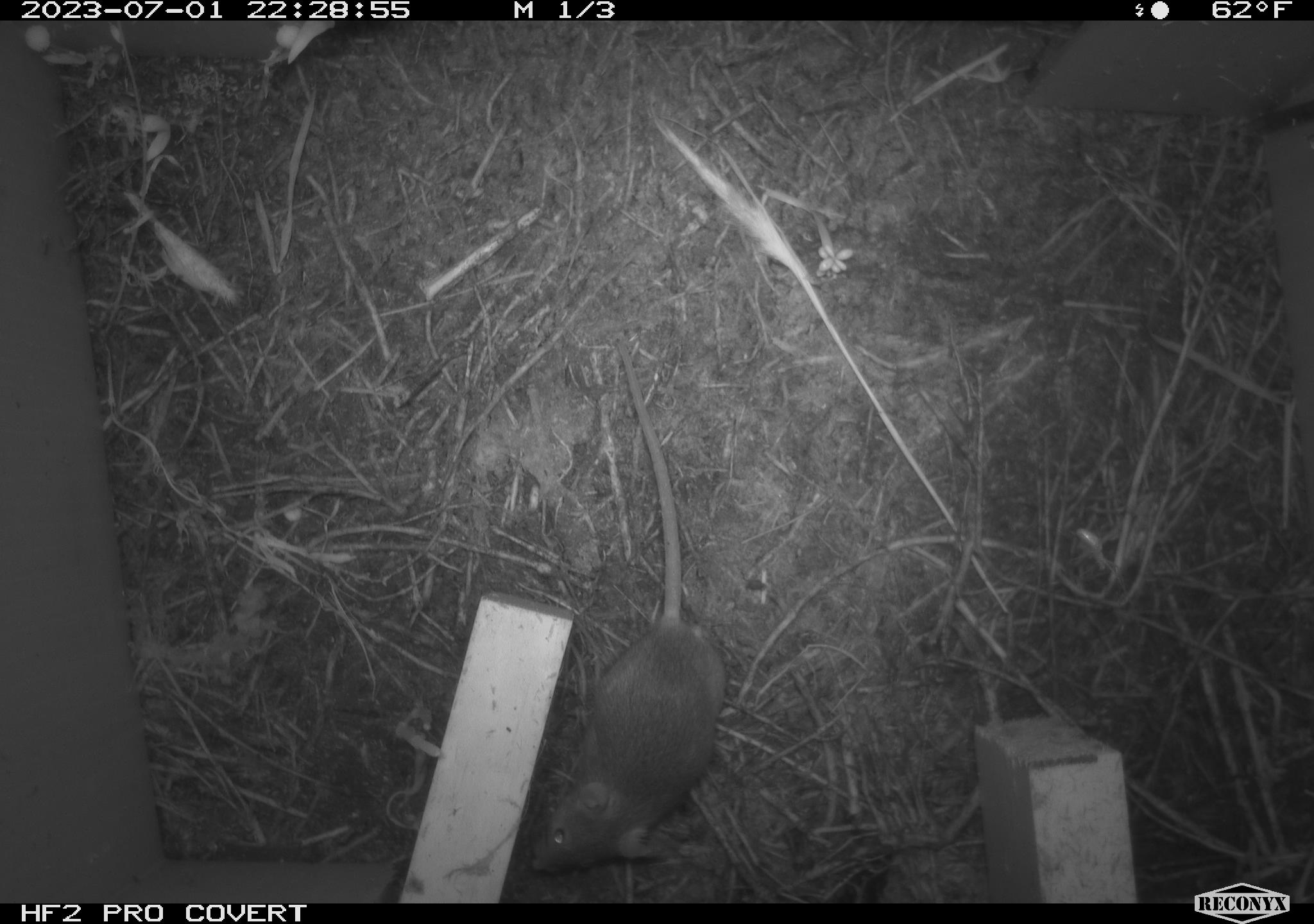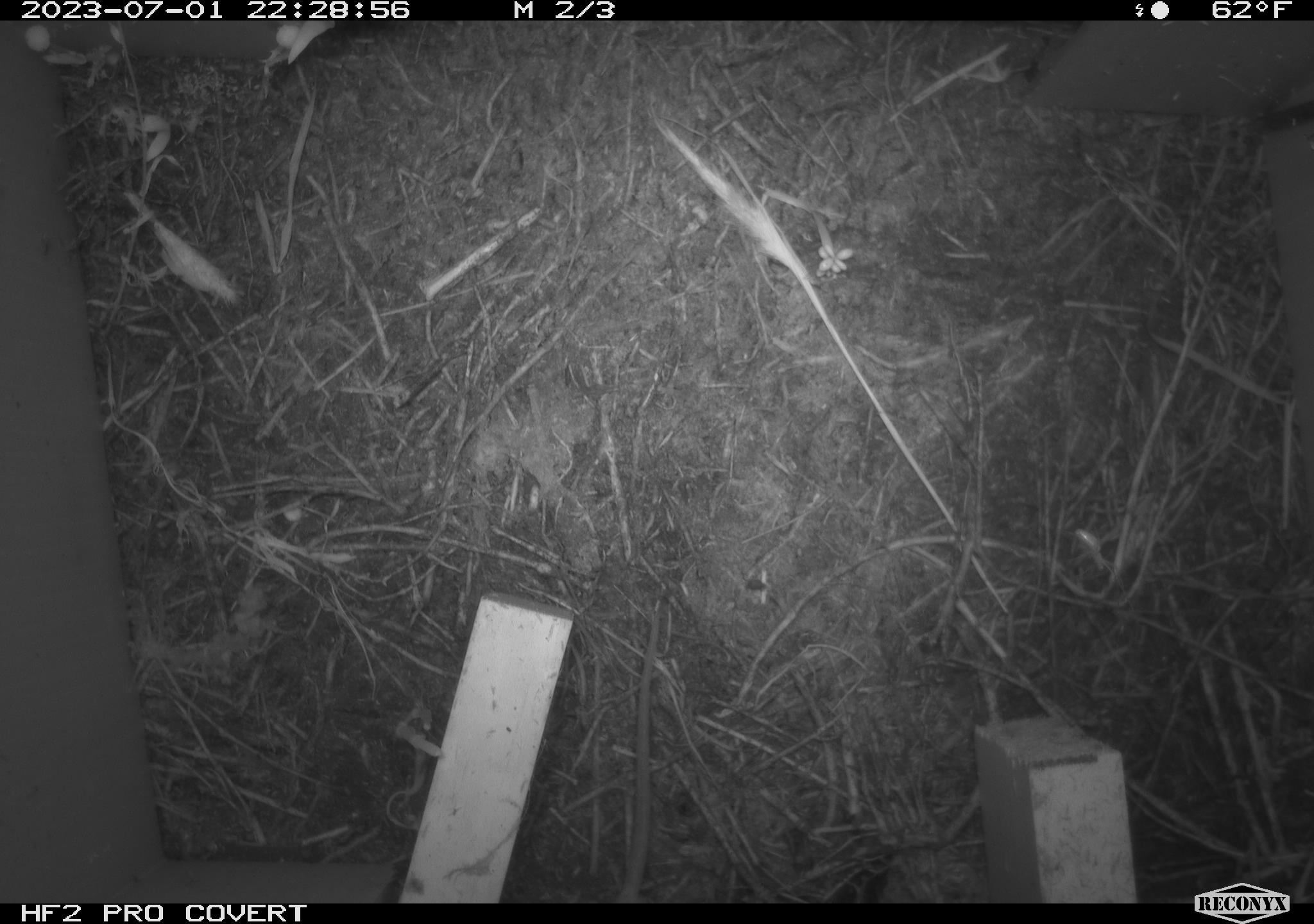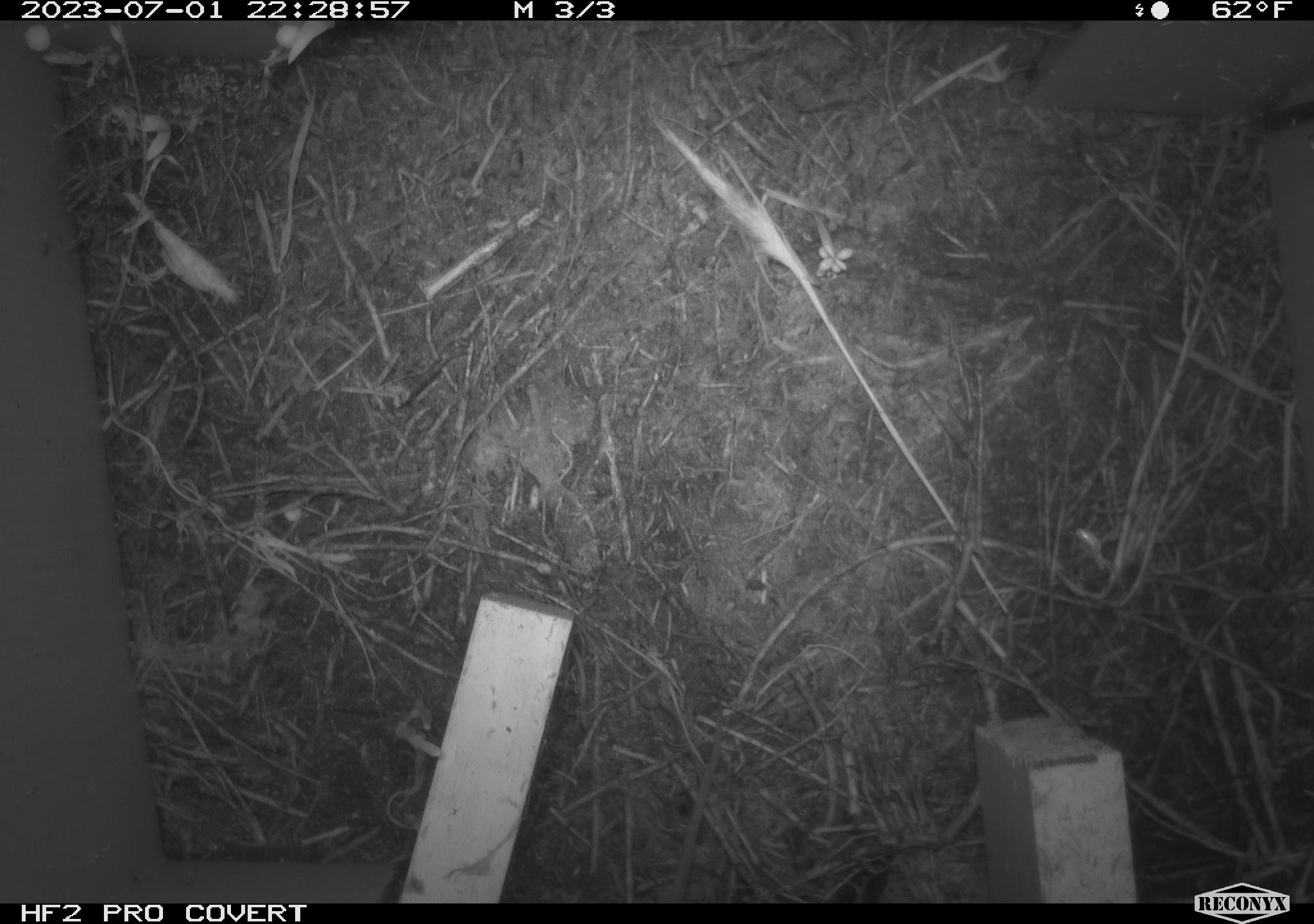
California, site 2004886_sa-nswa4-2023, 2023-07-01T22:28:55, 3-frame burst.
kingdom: Animalia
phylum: Chordata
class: Mammalia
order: Rodentia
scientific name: Rodentia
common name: mouse species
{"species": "mouse species (Rodentia)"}